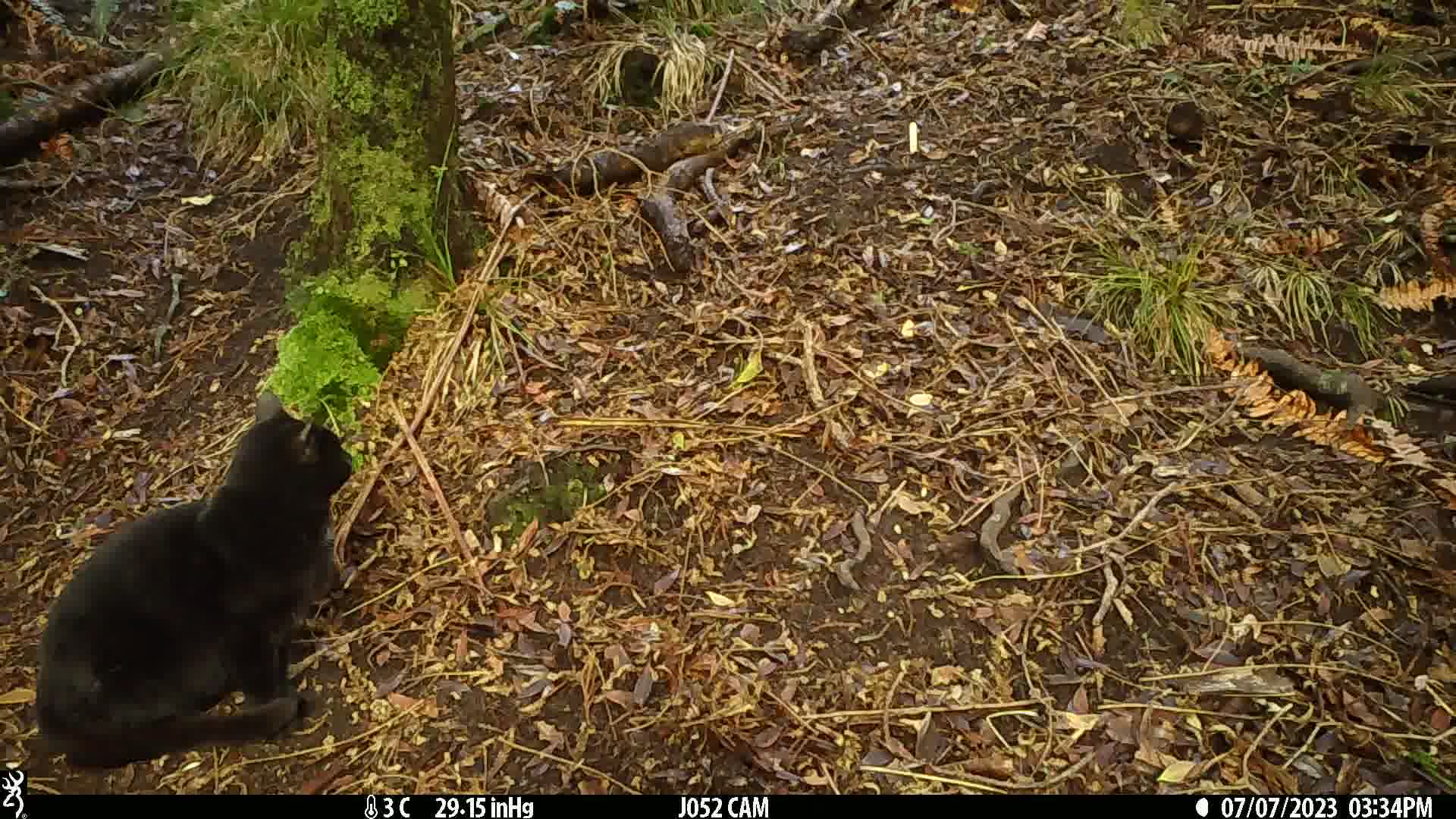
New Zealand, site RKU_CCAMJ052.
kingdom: Animalia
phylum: Chordata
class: Mammalia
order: Carnivora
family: Felidae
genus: Felis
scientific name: Felis catus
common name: domestic cat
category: cat